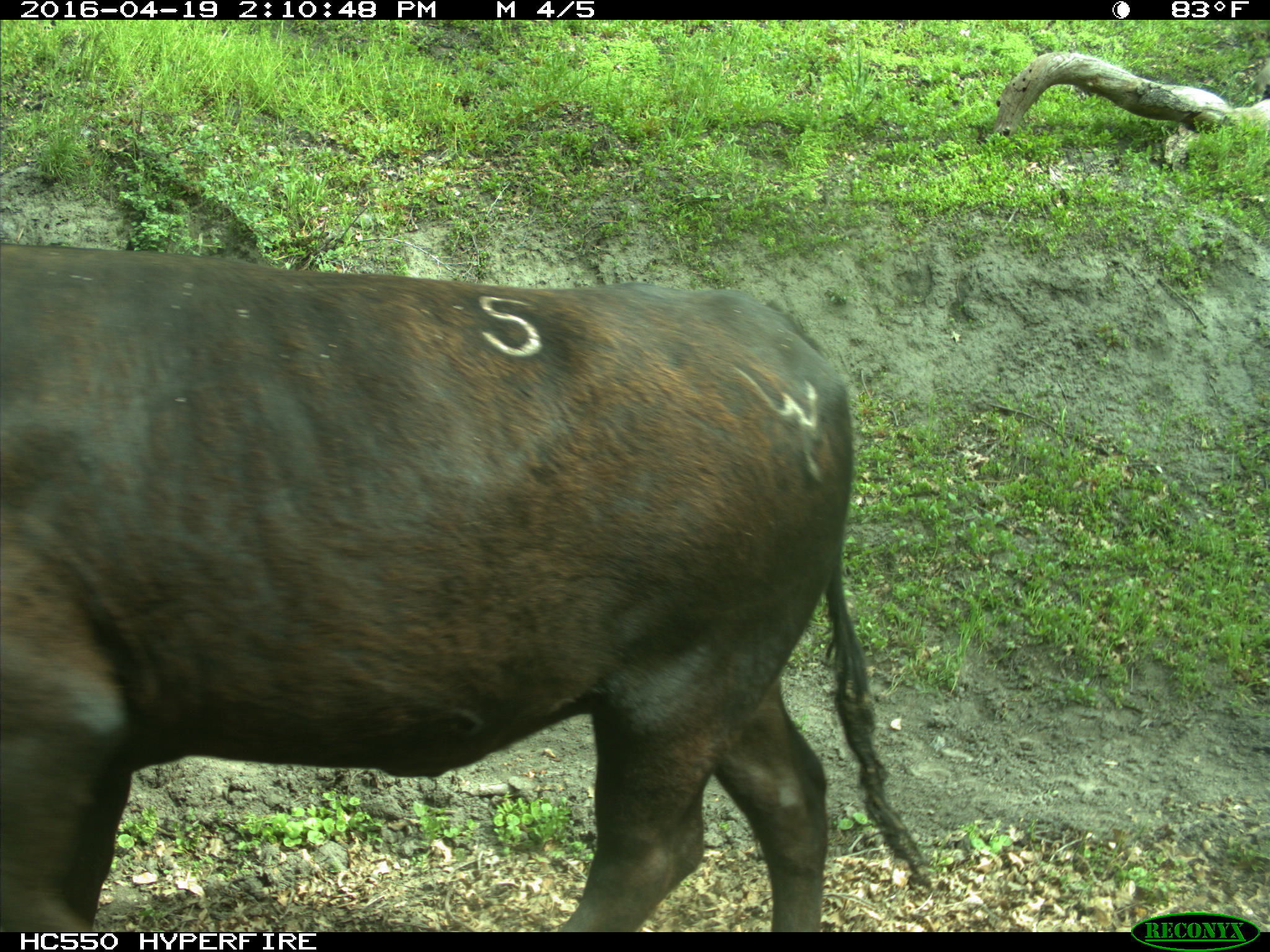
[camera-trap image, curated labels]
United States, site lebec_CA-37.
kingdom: Animalia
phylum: Chordata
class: Mammalia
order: Artiodactyla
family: Bovidae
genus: Bos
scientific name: Bos taurus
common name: domestic cow